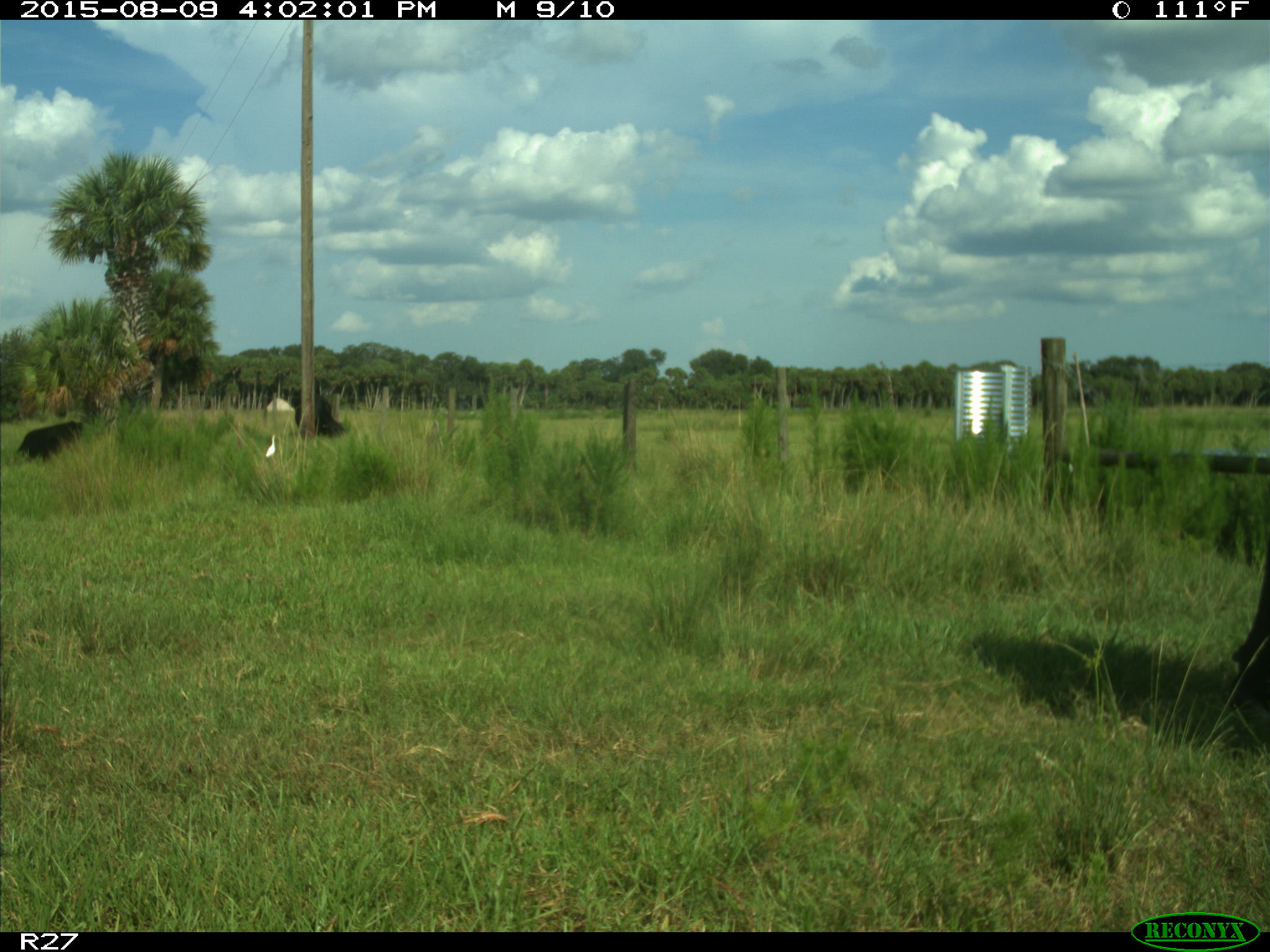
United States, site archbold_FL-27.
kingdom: Animalia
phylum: Chordata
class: Mammalia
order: Artiodactyla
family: Bovidae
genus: Bos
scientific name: Bos taurus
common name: domestic cow